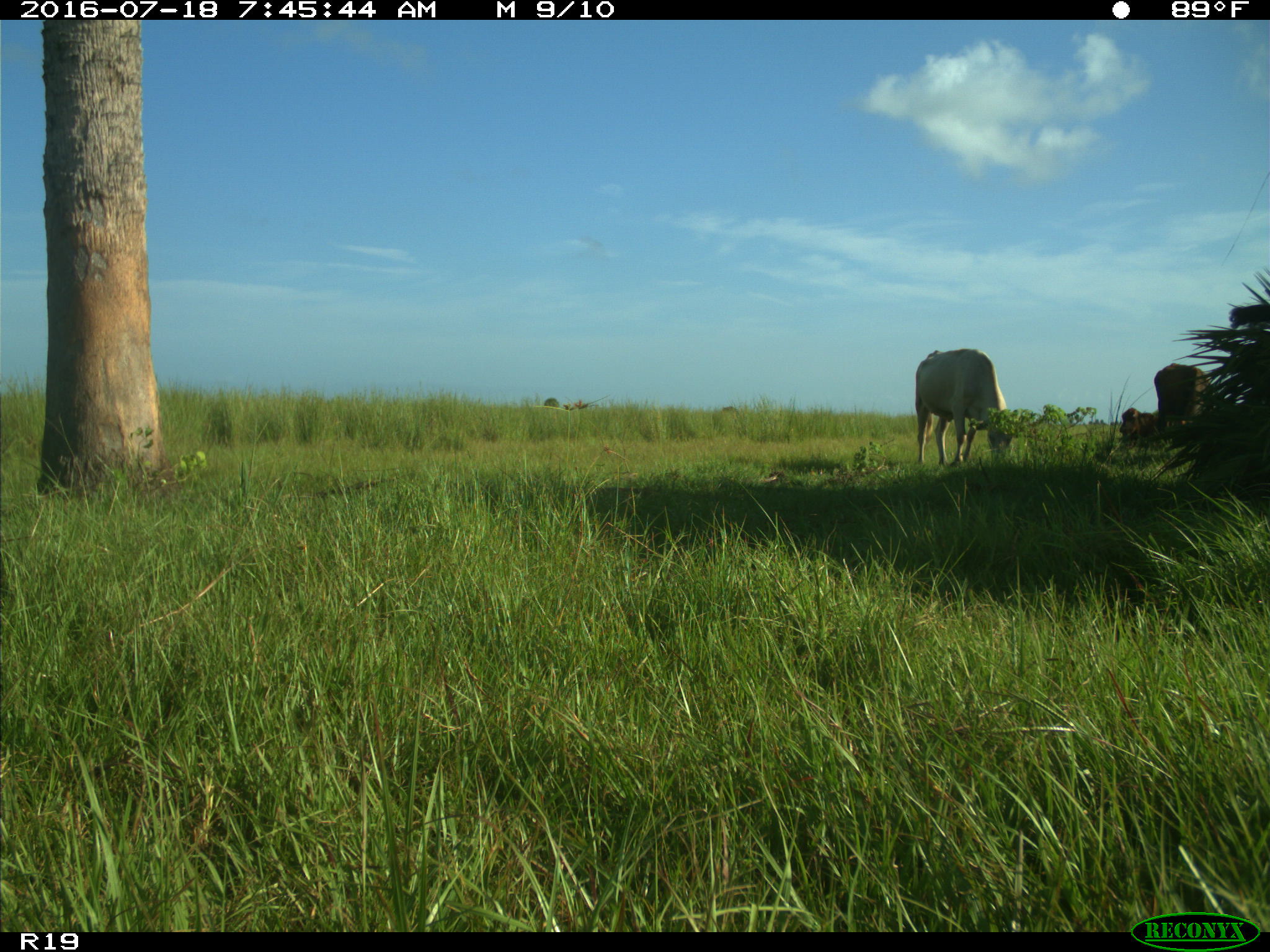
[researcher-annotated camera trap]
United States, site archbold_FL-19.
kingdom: Animalia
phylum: Chordata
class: Mammalia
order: Artiodactyla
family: Bovidae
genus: Bos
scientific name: Bos taurus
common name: domestic cow